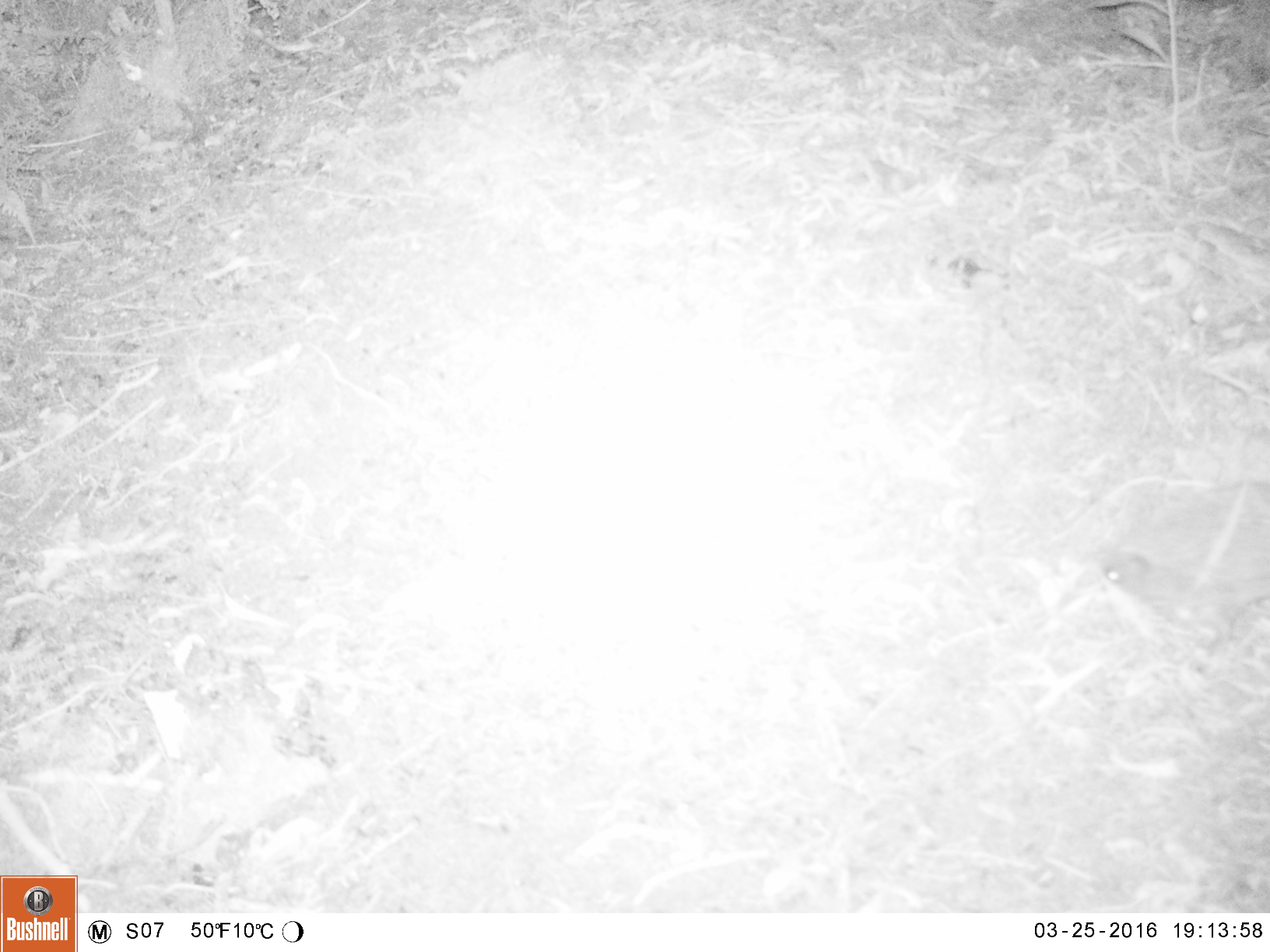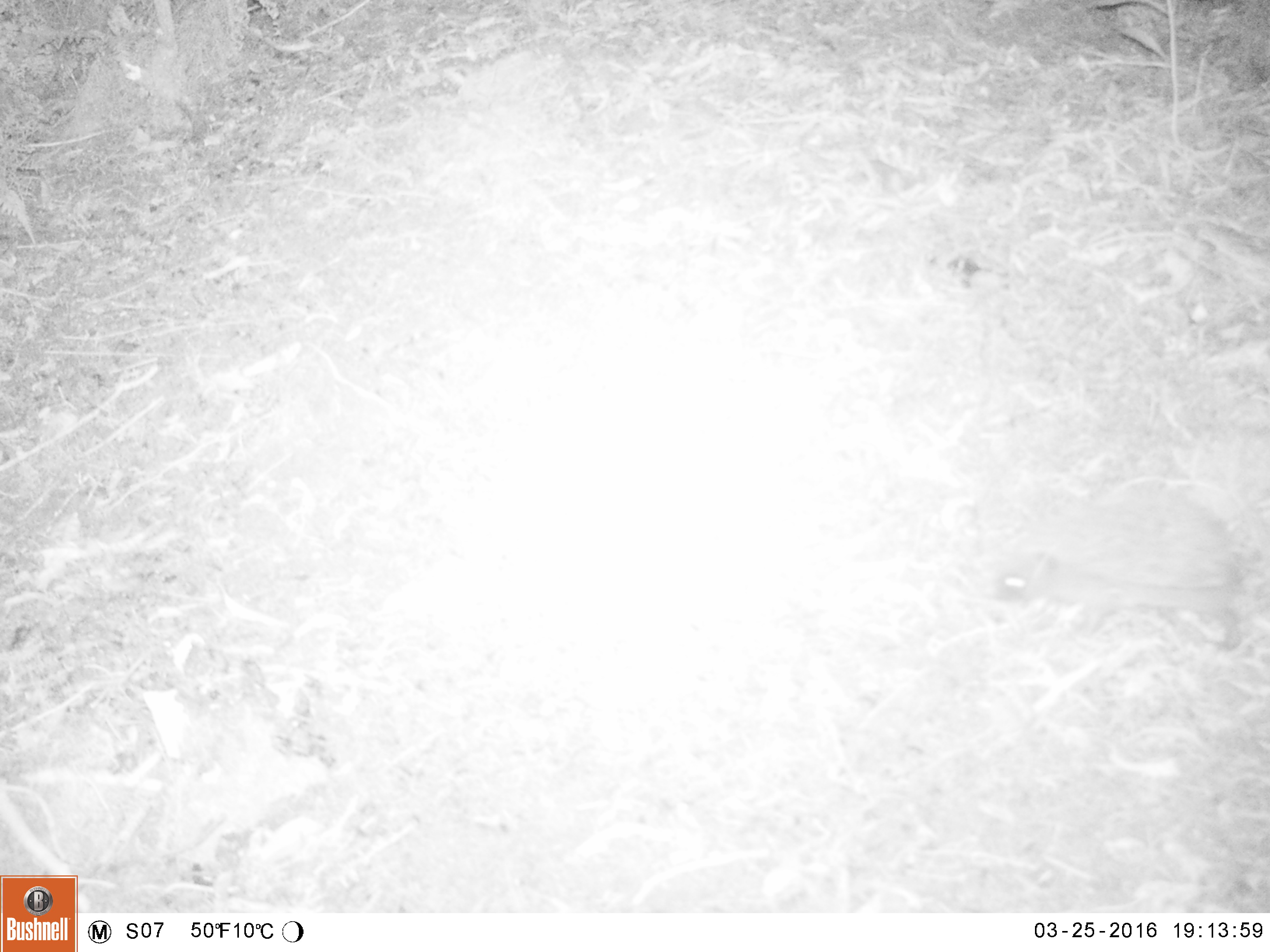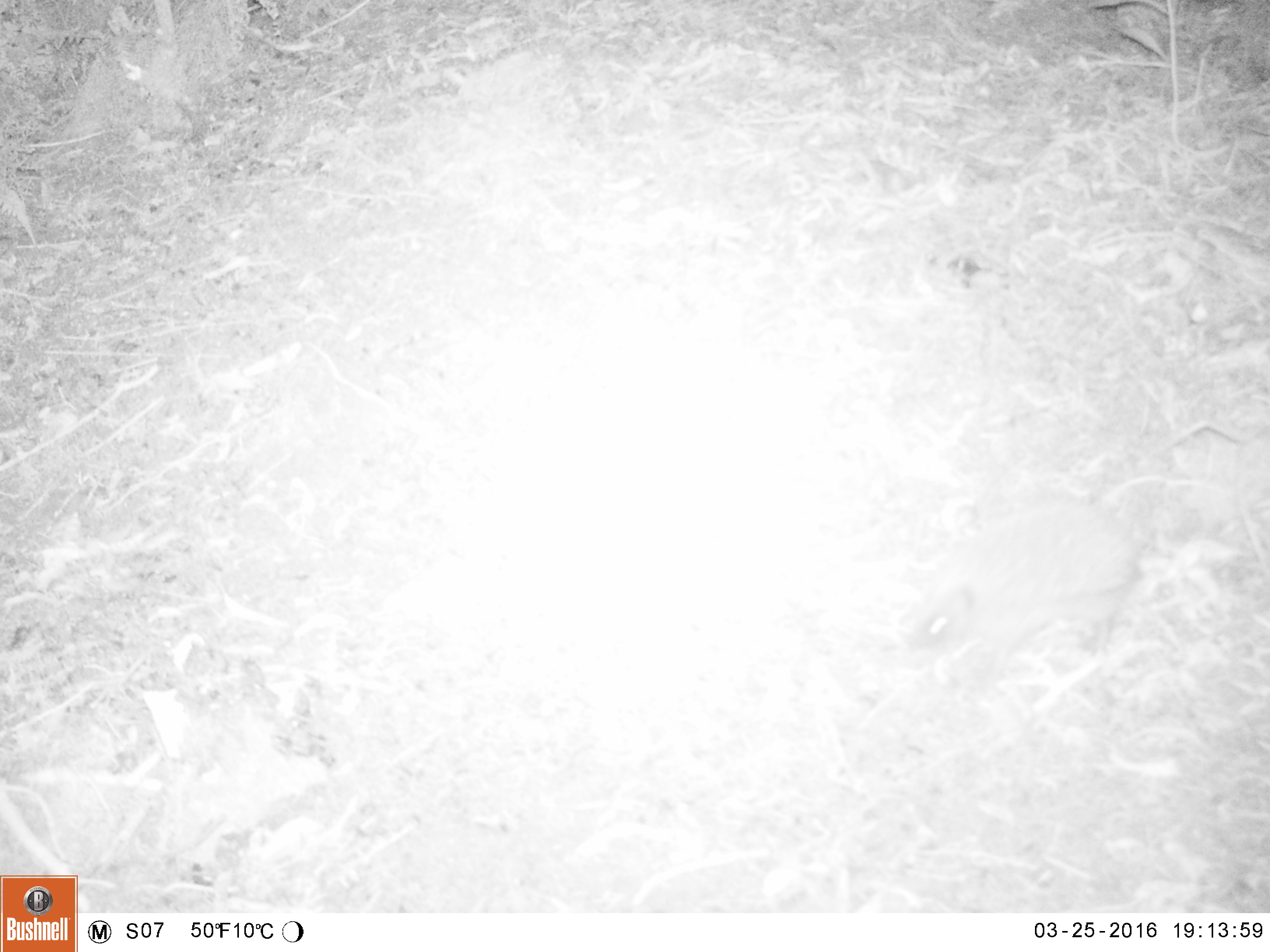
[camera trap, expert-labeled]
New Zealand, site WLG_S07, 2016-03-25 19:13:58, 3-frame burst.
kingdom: Animalia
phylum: Chordata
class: Mammalia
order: Eulipotyphla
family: Erinaceidae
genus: Erinaceus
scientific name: Erinaceus europaeus europaeus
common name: european hedgehog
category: hedgehog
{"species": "hedgehog (european hedgehog) (Erinaceus europaeus europaeus)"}